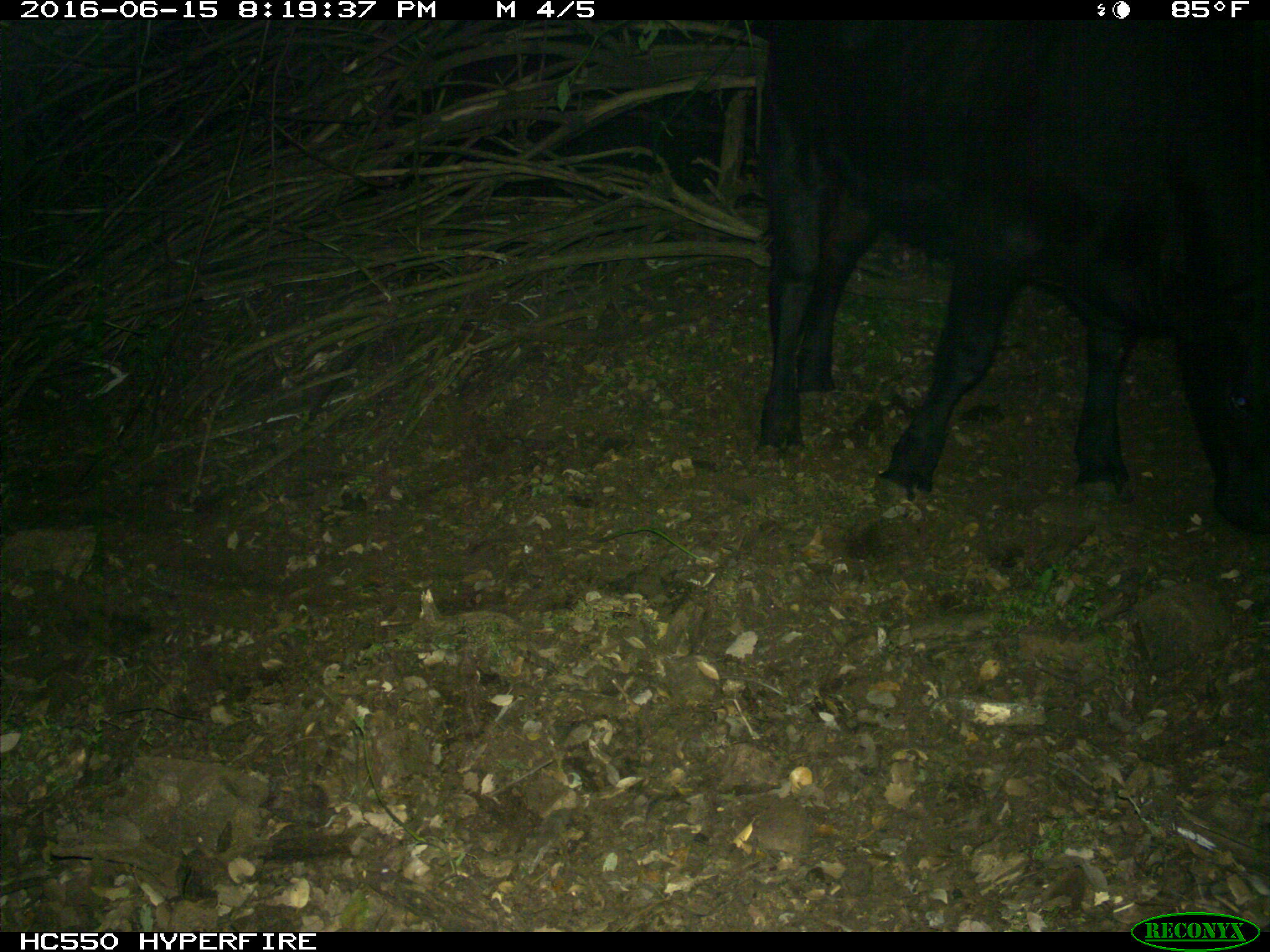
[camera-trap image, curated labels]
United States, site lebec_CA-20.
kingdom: Animalia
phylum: Chordata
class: Mammalia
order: Artiodactyla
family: Bovidae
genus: Bos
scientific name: Bos taurus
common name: domestic cow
Bos taurus (domestic cow).